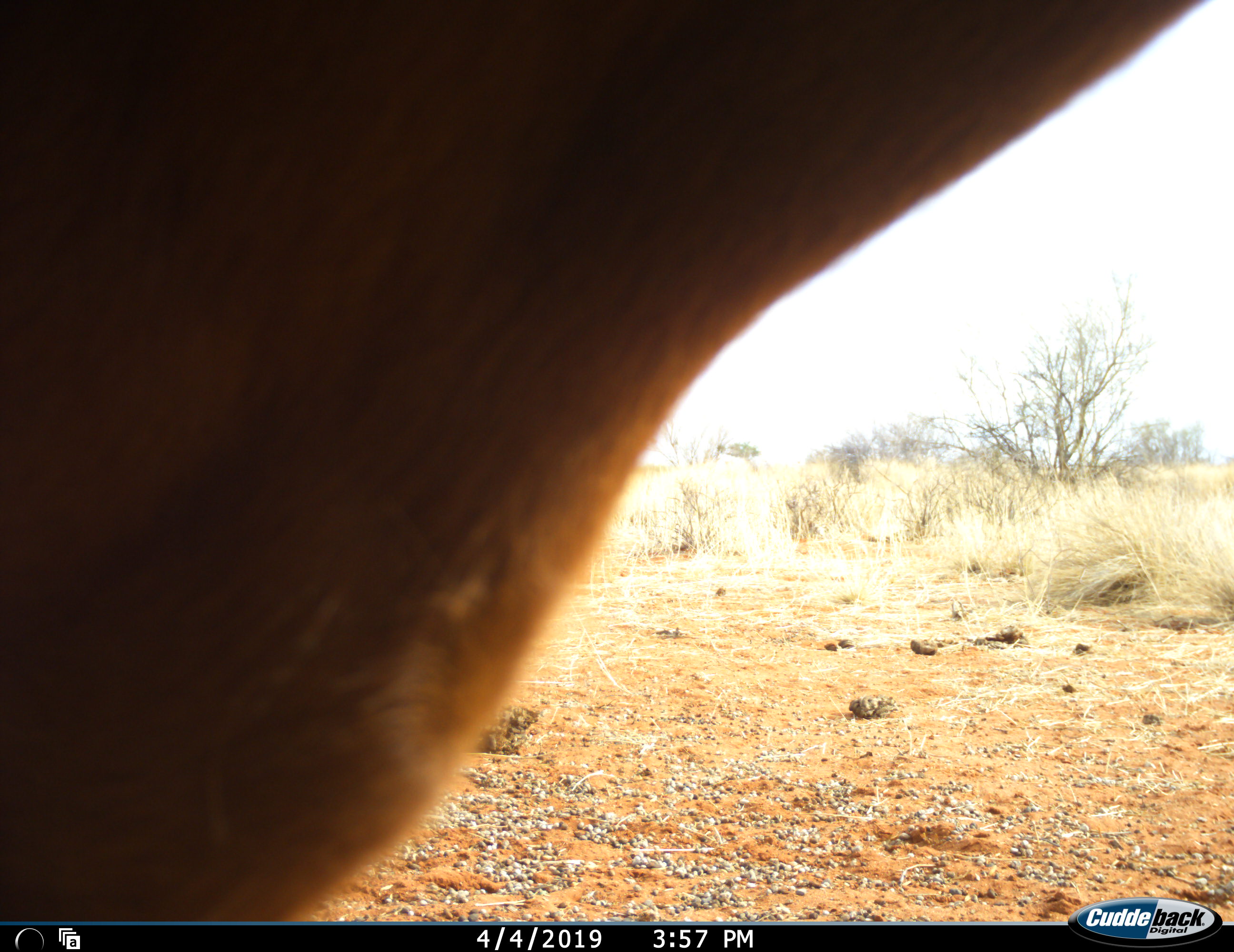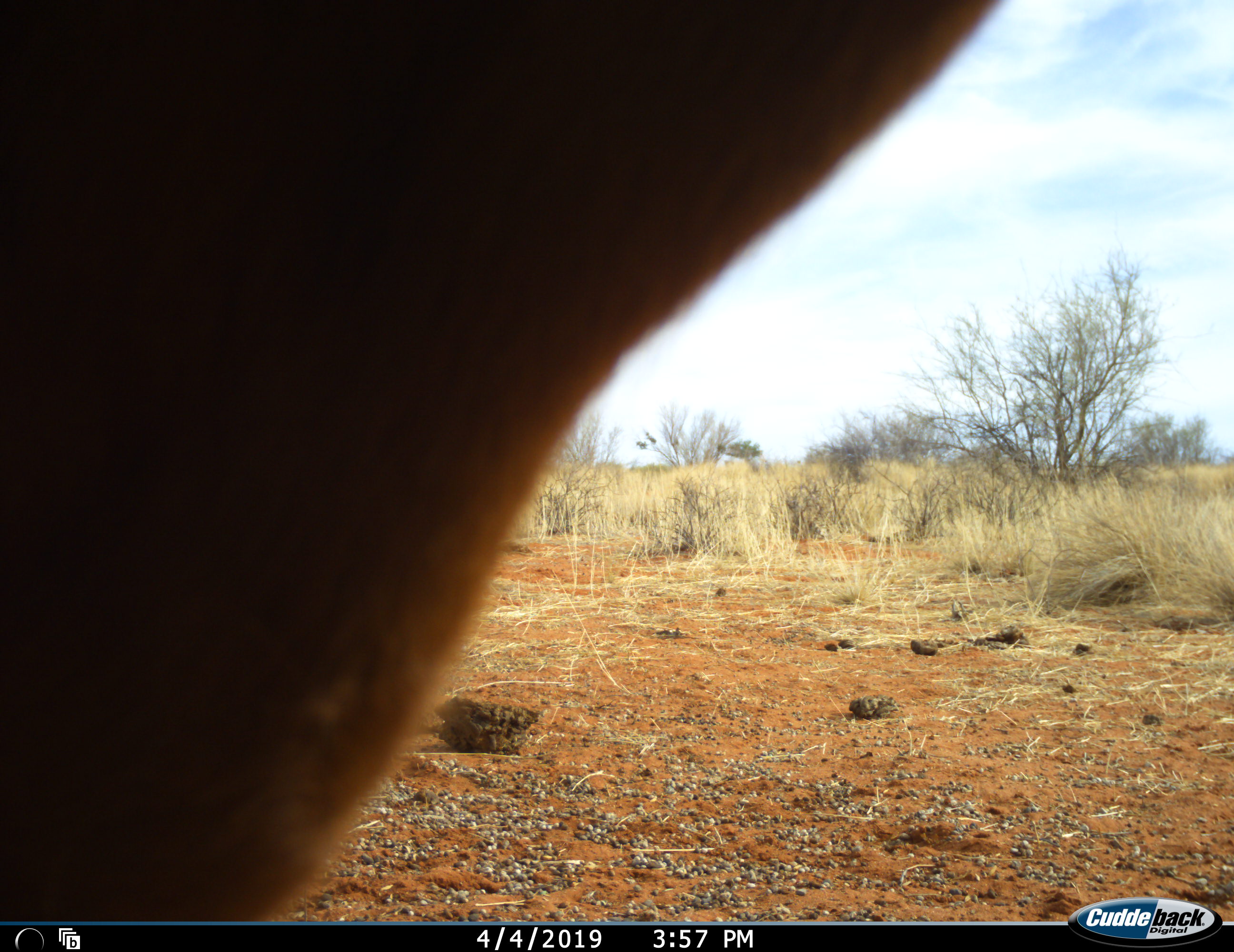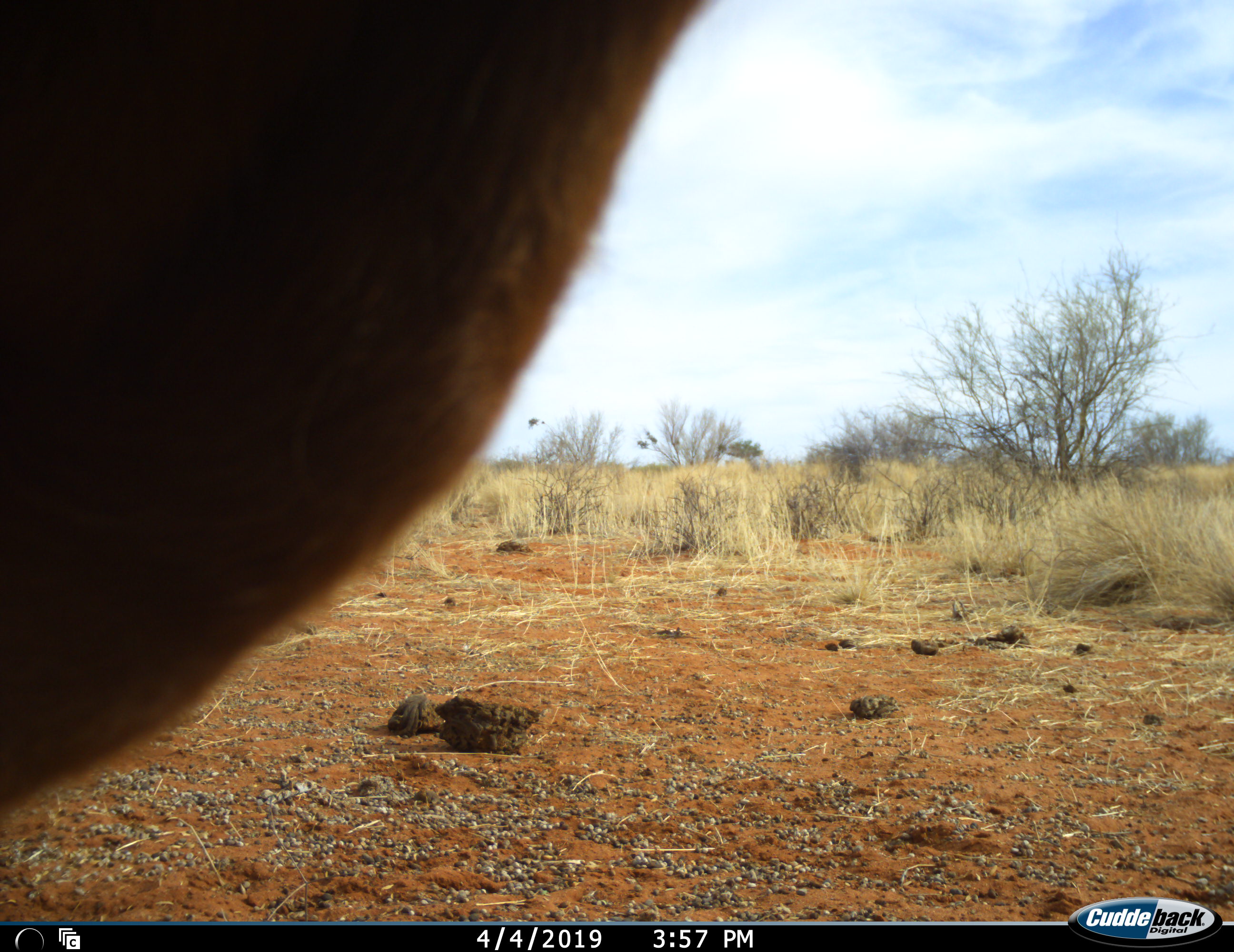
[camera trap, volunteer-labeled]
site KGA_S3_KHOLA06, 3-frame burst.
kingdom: Animalia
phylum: Chordata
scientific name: Vertebrata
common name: domestic animal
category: domesticanimal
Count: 1.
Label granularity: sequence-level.